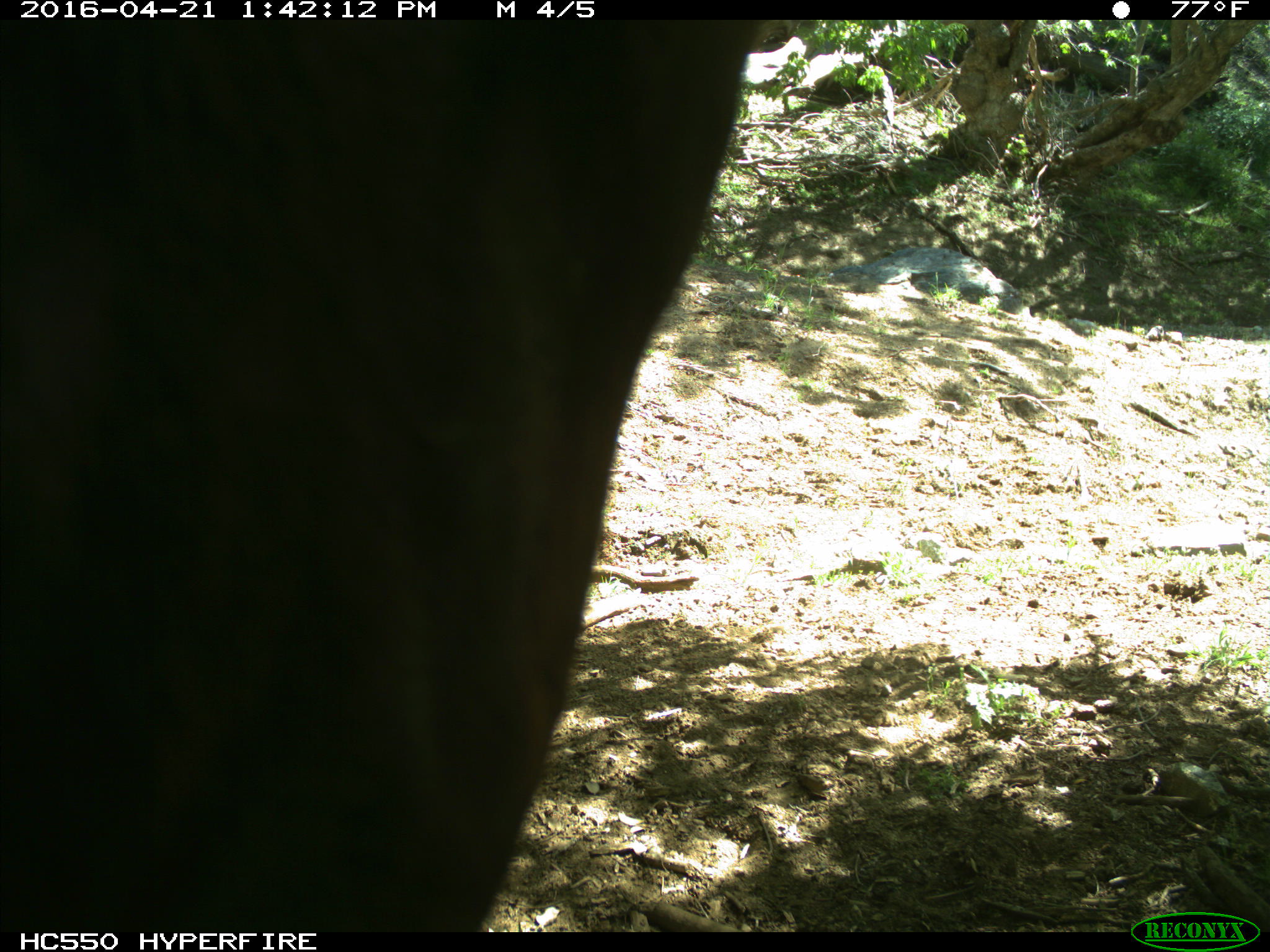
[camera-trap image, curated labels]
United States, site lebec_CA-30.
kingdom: Animalia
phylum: Chordata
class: Mammalia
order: Artiodactyla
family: Bovidae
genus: Bos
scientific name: Bos taurus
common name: domestic cow